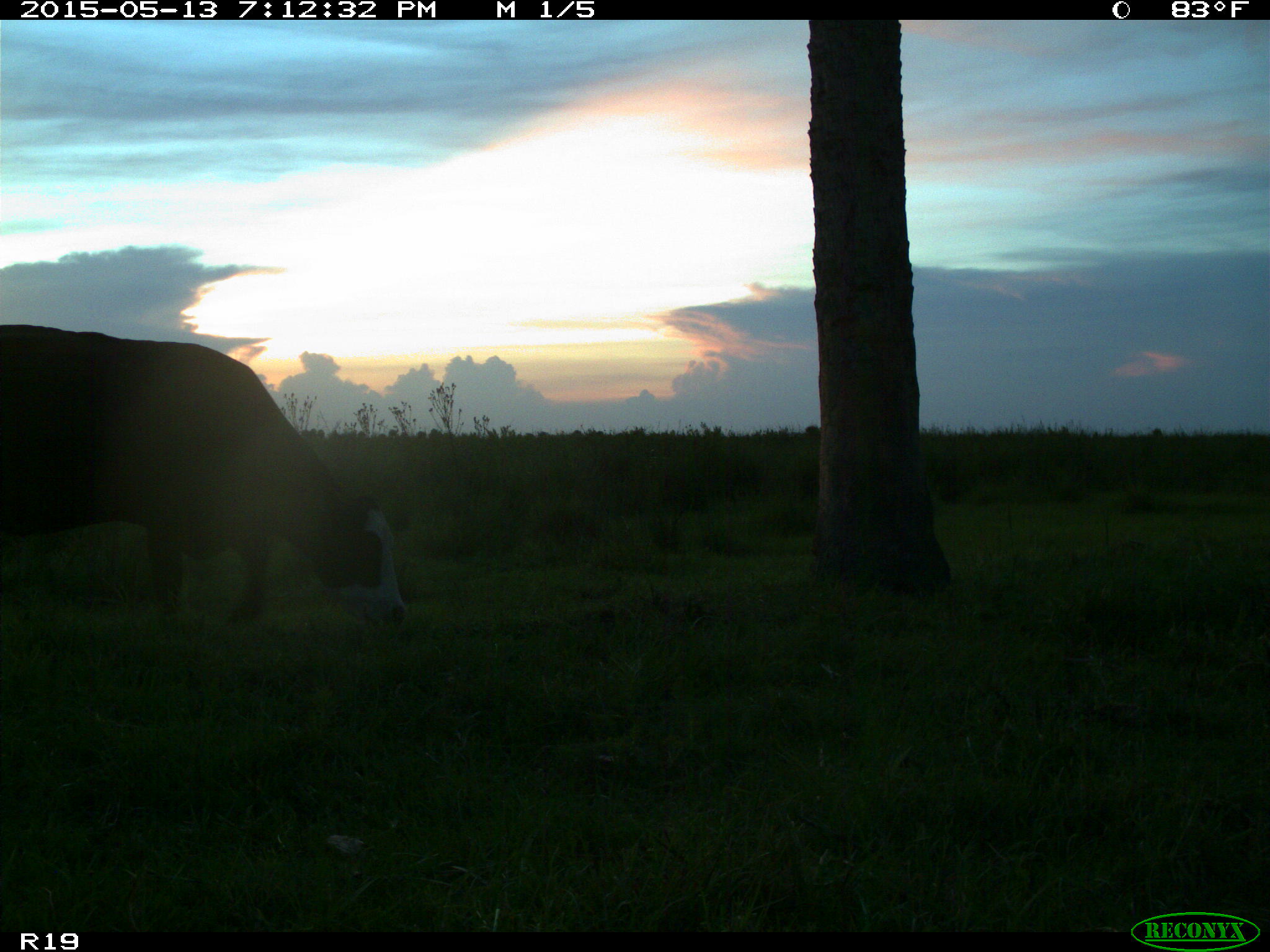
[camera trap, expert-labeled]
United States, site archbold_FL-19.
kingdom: Animalia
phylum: Chordata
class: Mammalia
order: Artiodactyla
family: Bovidae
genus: Bos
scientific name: Bos taurus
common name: domestic cow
Bos taurus (domestic cow).